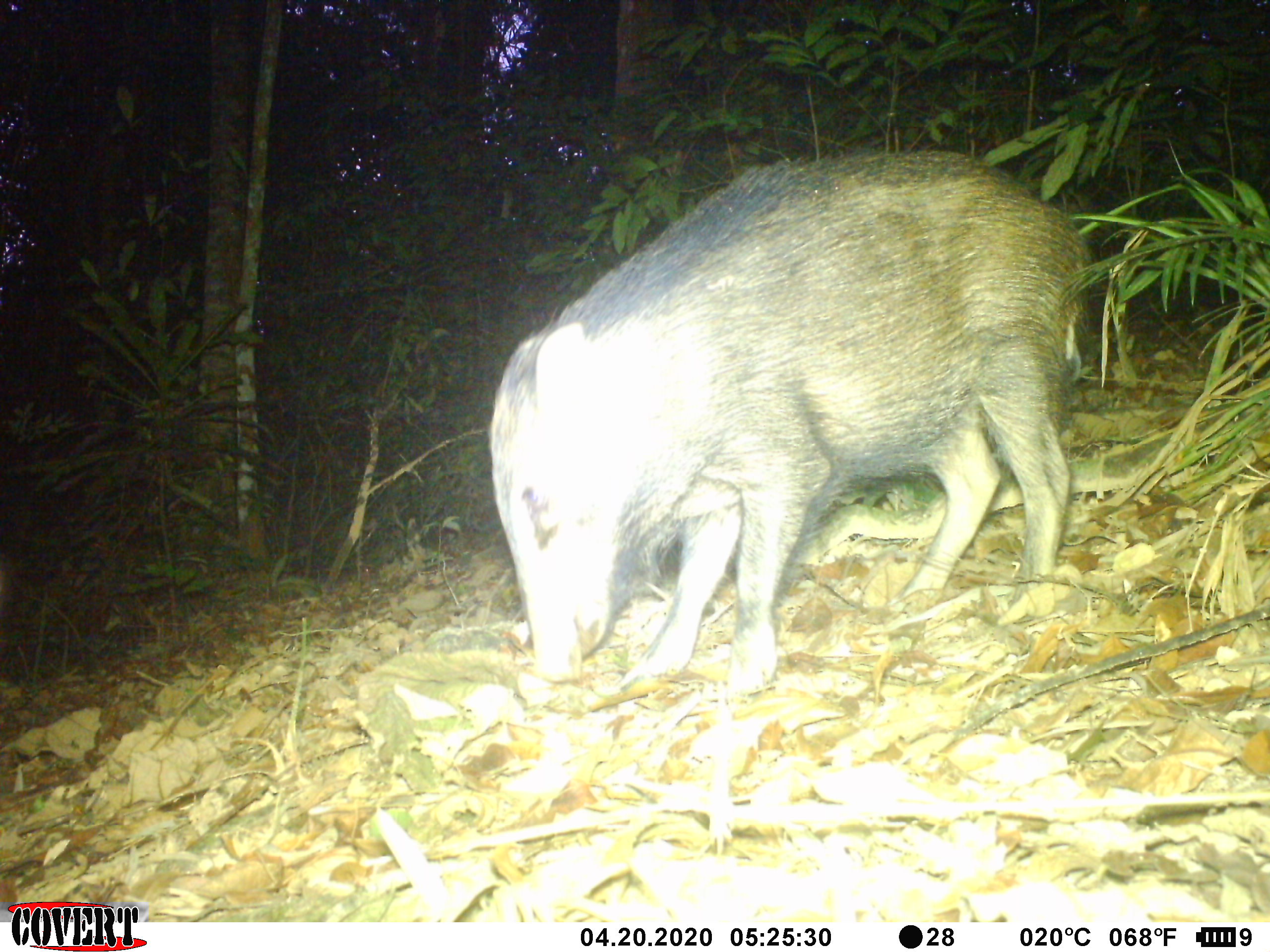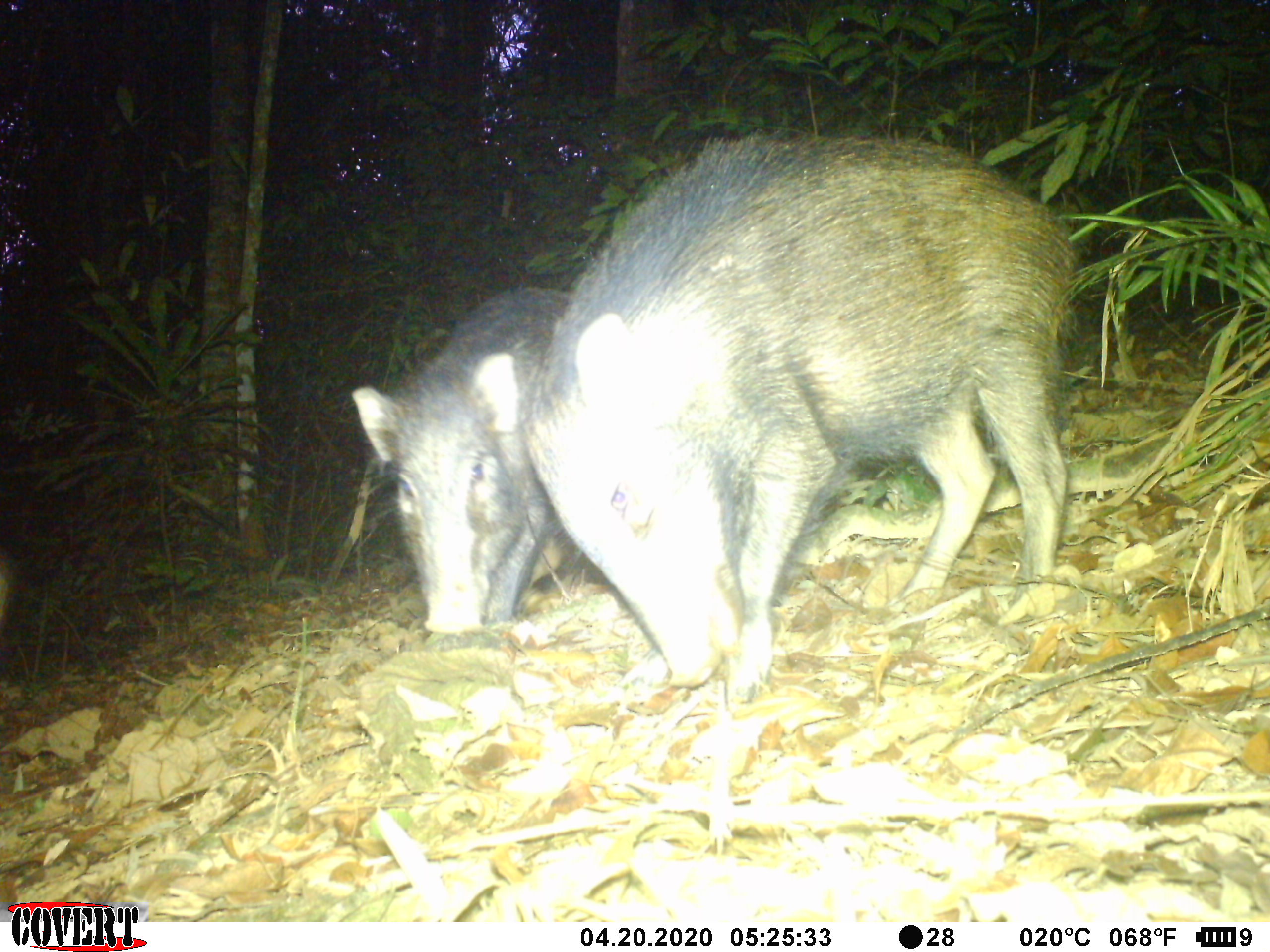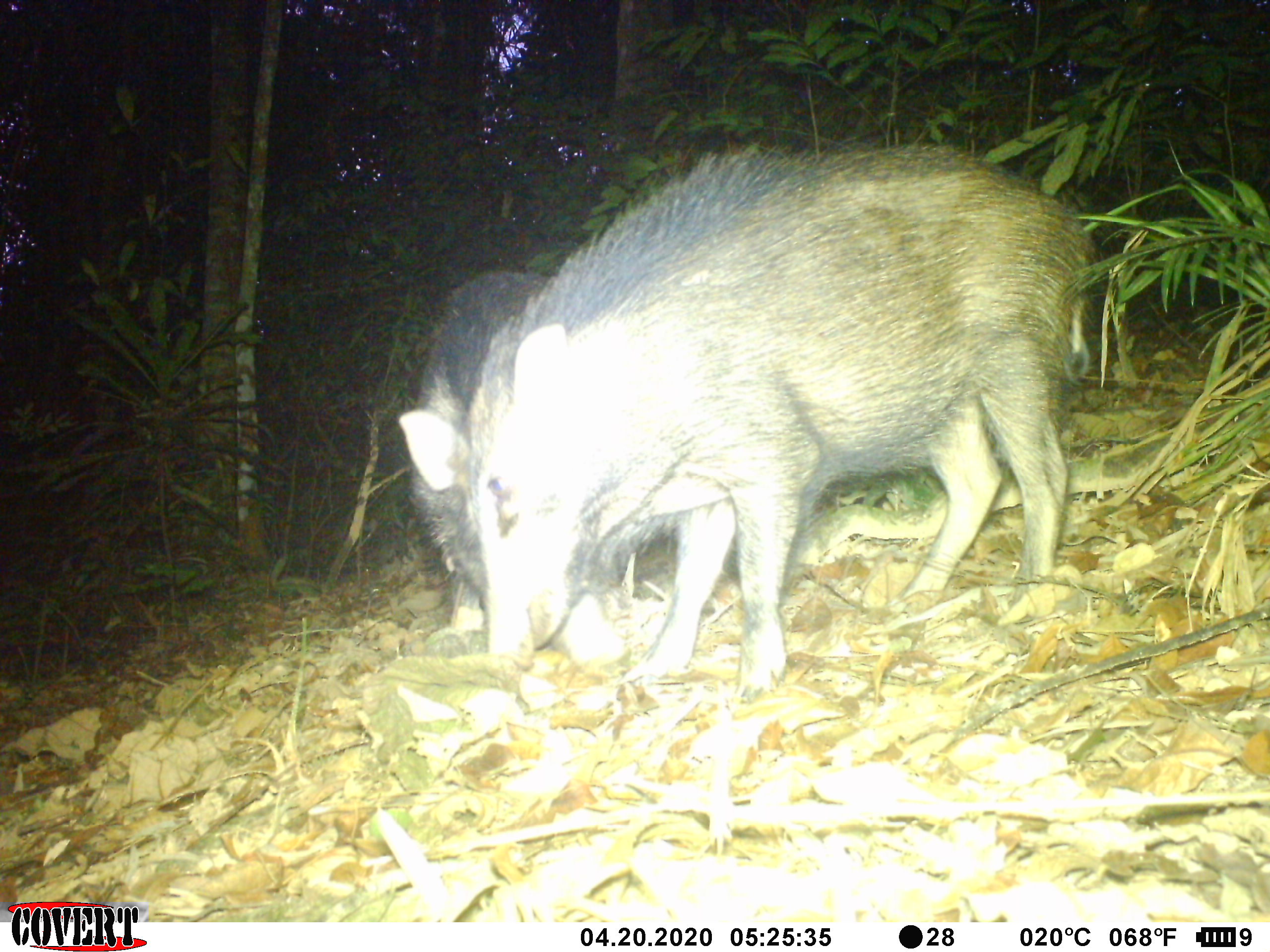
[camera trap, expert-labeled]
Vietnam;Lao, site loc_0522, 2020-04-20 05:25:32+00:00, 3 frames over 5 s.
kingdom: Animalia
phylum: Chordata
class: Mammalia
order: Artiodactyla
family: Suidae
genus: Sus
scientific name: Sus scrofa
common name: eurasian wild pig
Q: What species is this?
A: Eurasian wild pig (Sus scrofa).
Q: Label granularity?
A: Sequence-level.